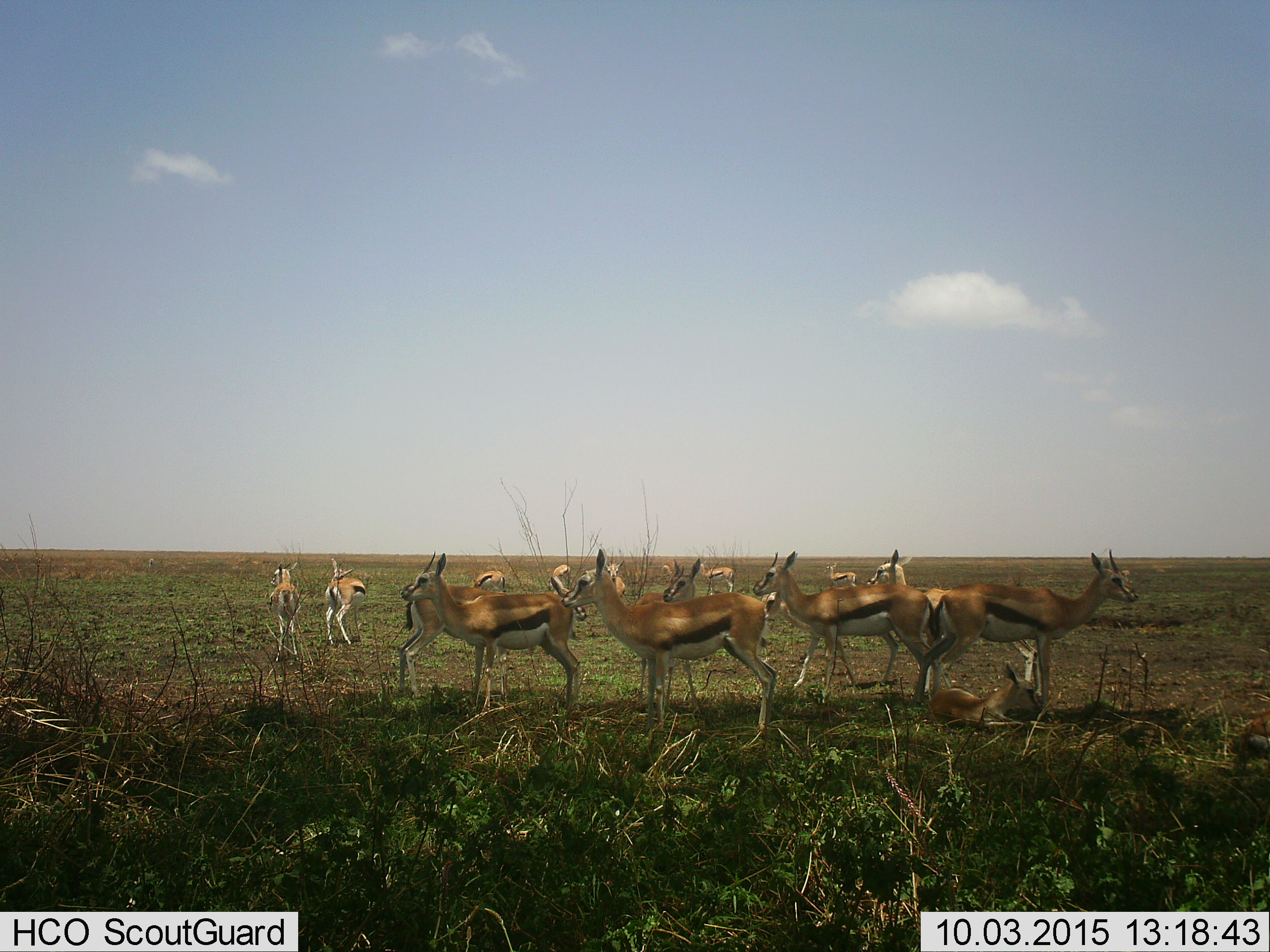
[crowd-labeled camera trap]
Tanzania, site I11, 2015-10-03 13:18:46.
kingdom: Animalia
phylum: Chordata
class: Mammalia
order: Artiodactyla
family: Bovidae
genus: Eudorcas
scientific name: Eudorcas thomsonii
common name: thomson's gazelle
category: gazellethomsons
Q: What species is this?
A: Gazellethomsons (thomson's gazelle) (Eudorcas thomsonii).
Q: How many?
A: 11-50.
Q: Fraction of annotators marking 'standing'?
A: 100%.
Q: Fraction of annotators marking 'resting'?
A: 67%.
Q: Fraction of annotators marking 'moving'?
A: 0%.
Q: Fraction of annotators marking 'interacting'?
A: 0%.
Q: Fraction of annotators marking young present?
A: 56%.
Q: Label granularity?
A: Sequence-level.